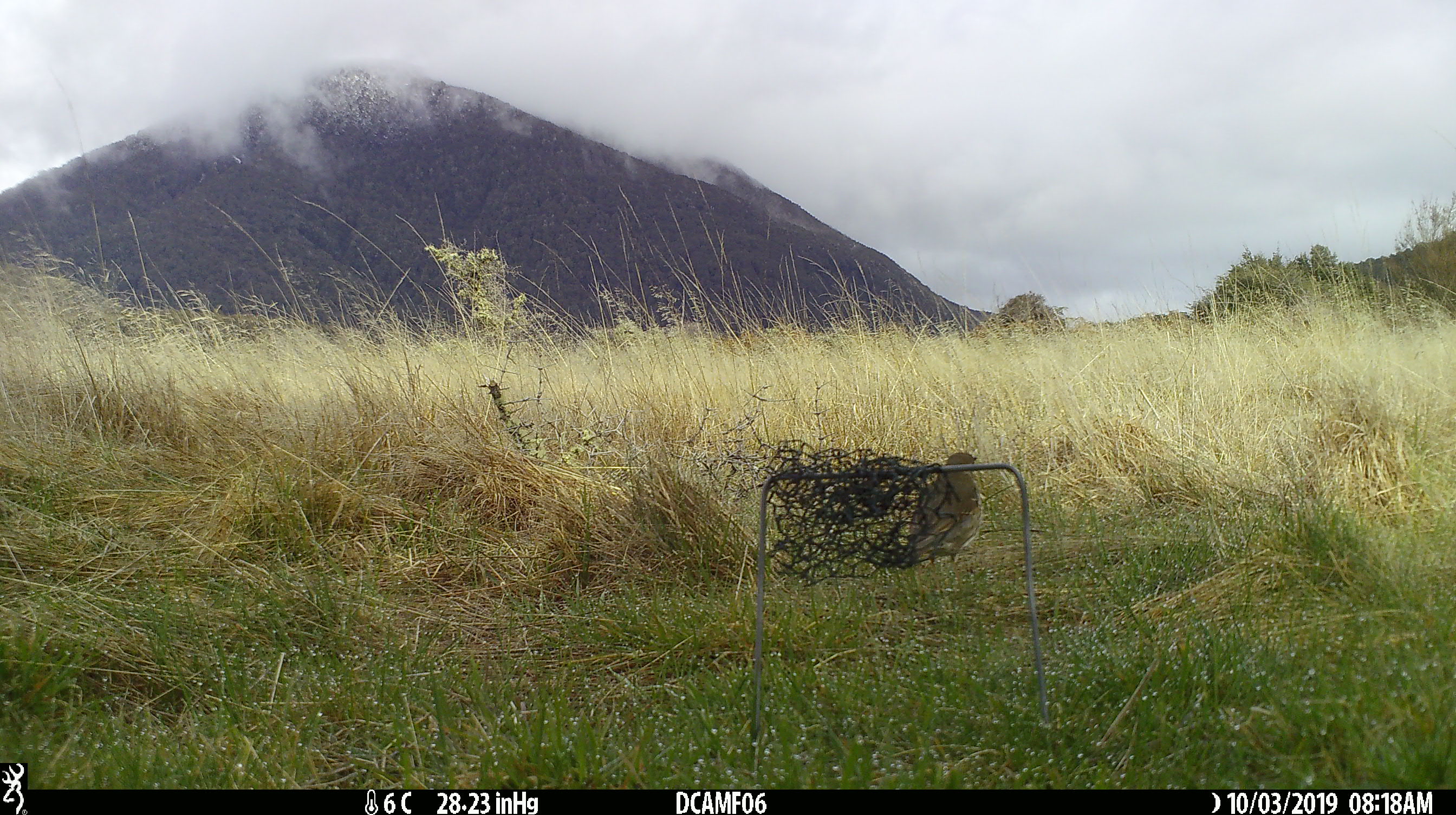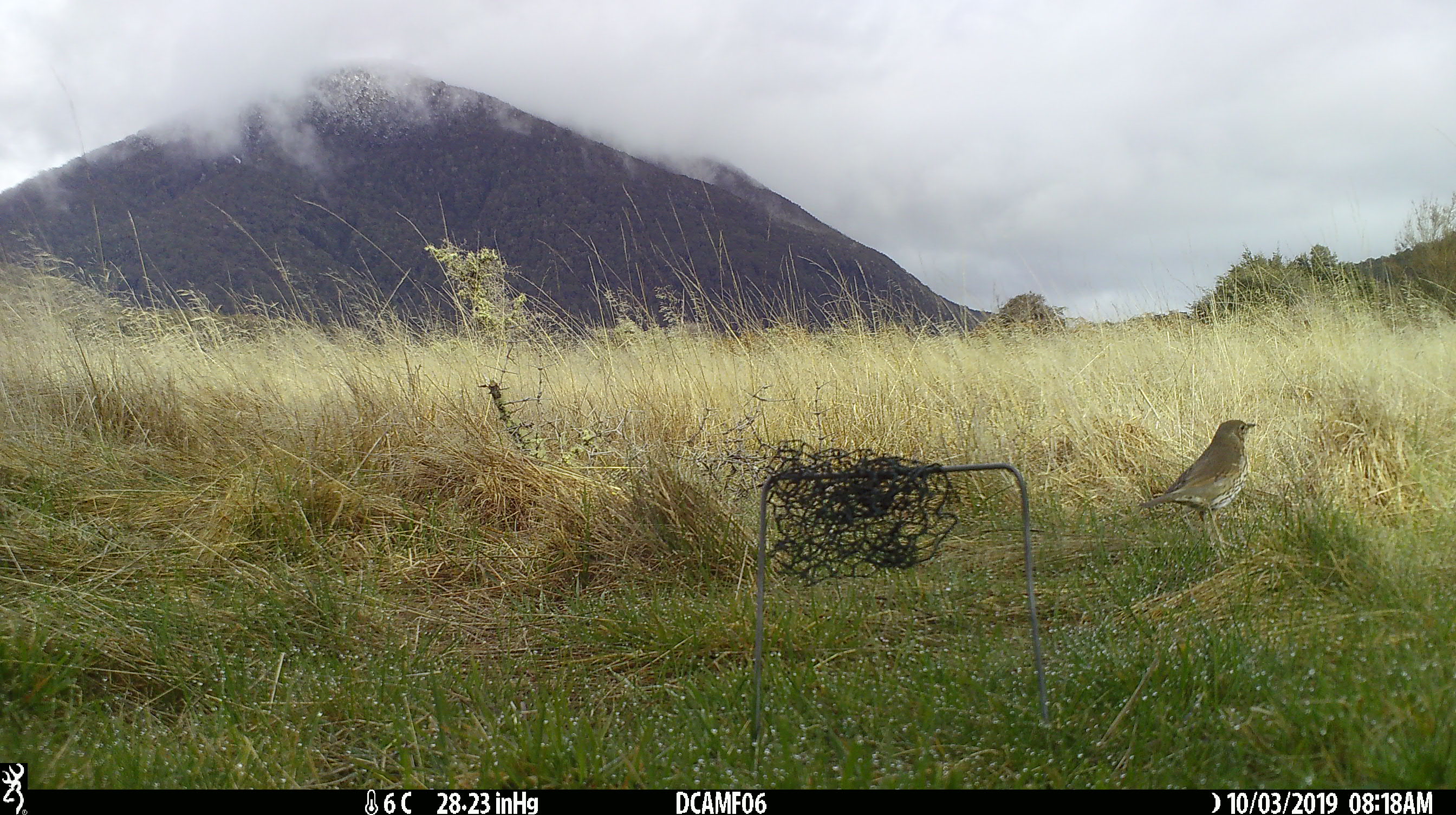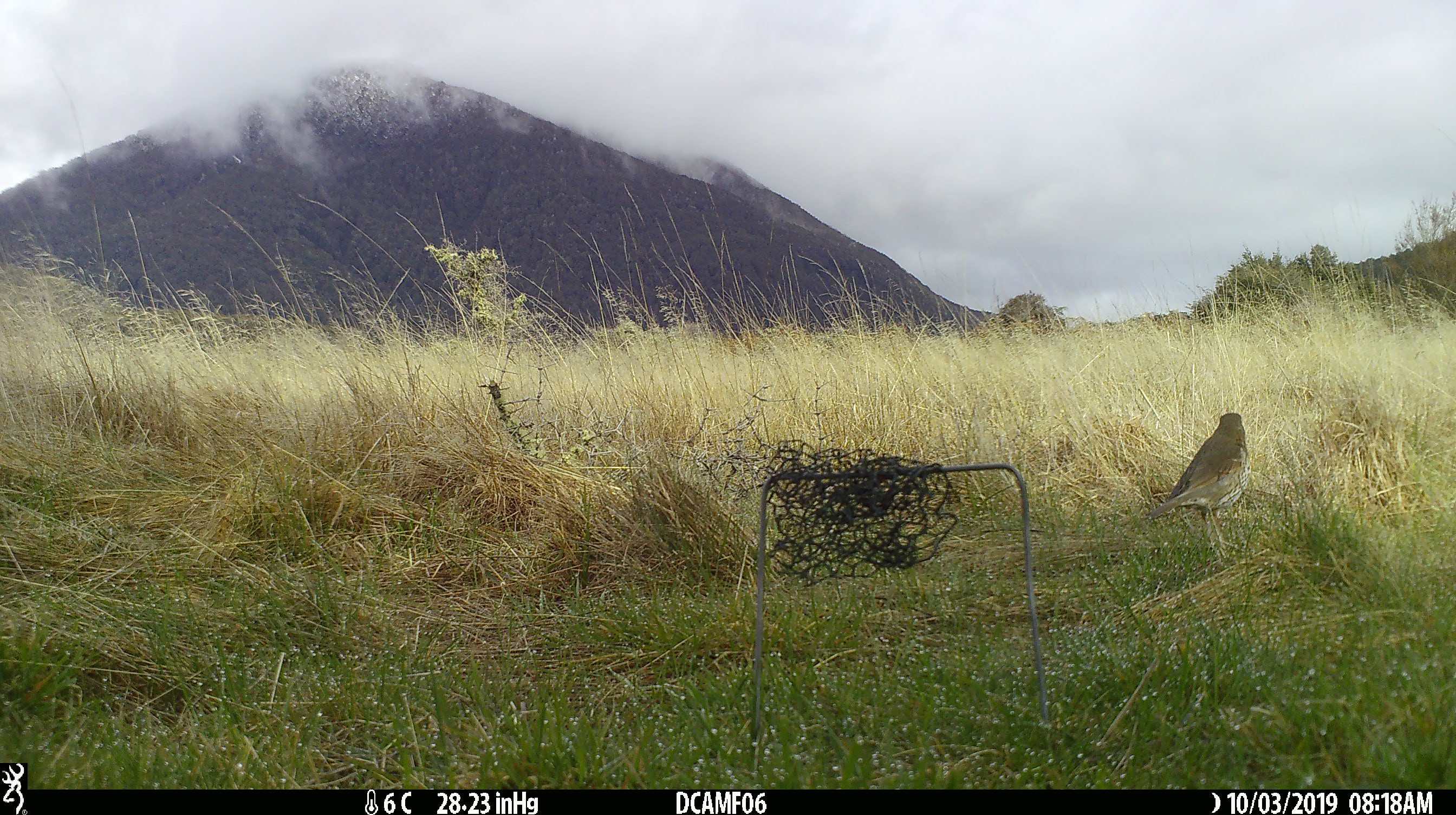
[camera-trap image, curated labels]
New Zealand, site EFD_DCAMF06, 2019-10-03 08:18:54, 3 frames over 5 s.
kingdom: Animalia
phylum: Chordata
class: Aves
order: Passeriformes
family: Turdidae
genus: Turdus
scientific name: Turdus philomelos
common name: song thrush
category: thrush